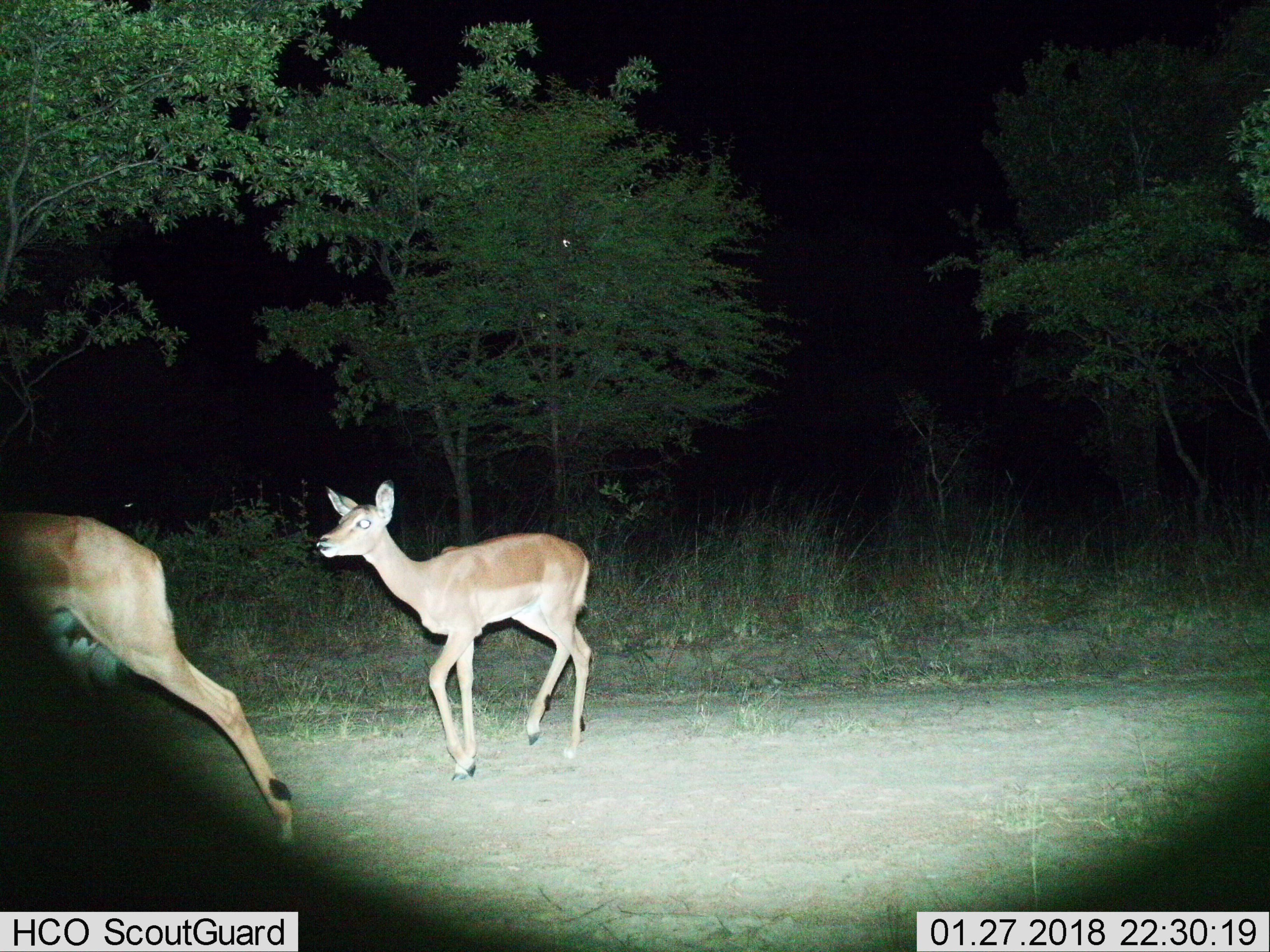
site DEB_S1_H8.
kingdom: Animalia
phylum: Chordata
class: Mammalia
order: Artiodactyla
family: Bovidae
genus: Aepyceros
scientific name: Aepyceros melampus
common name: impala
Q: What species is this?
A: Impala (Aepyceros melampus).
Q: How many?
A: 2.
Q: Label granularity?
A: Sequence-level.